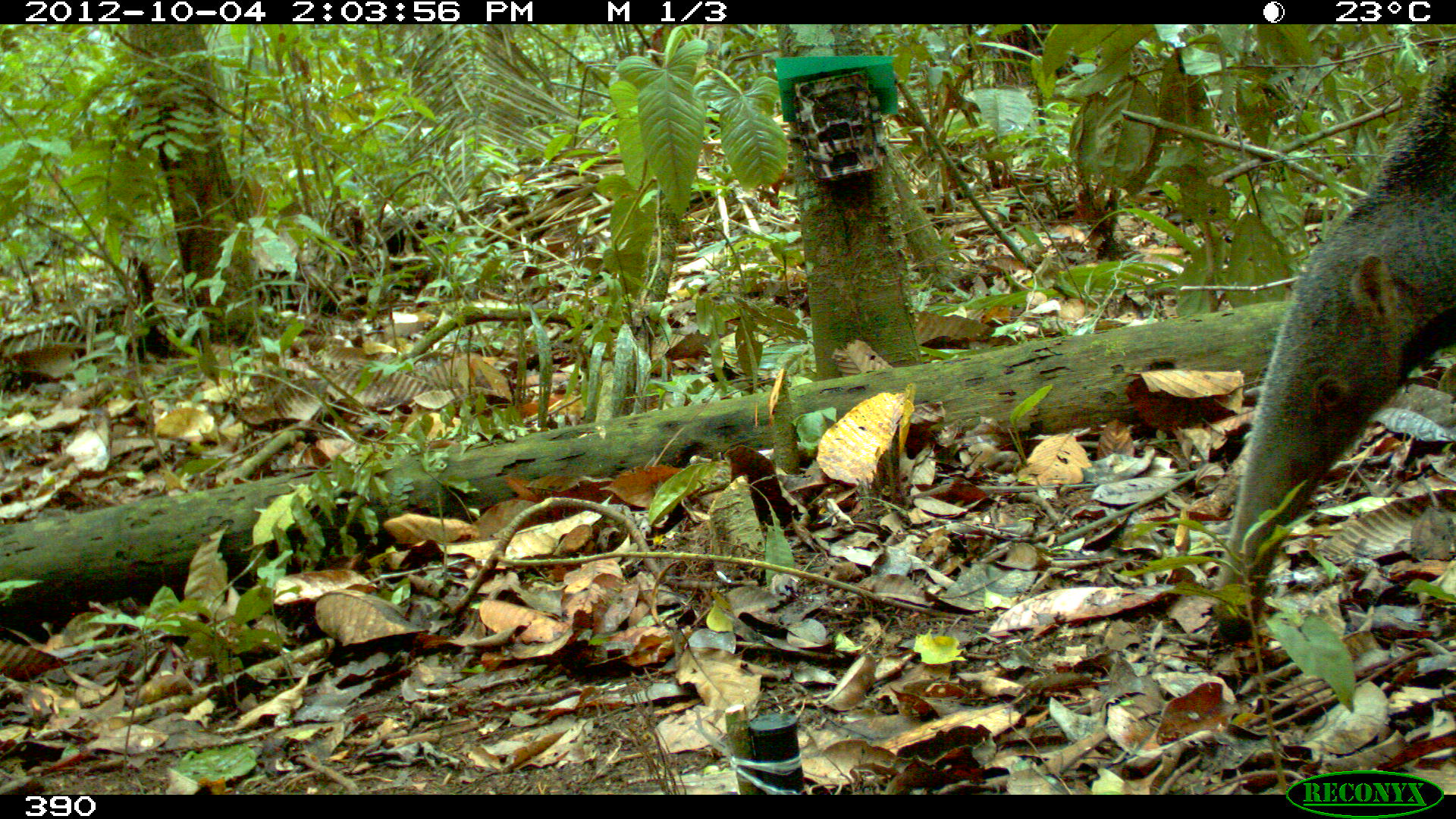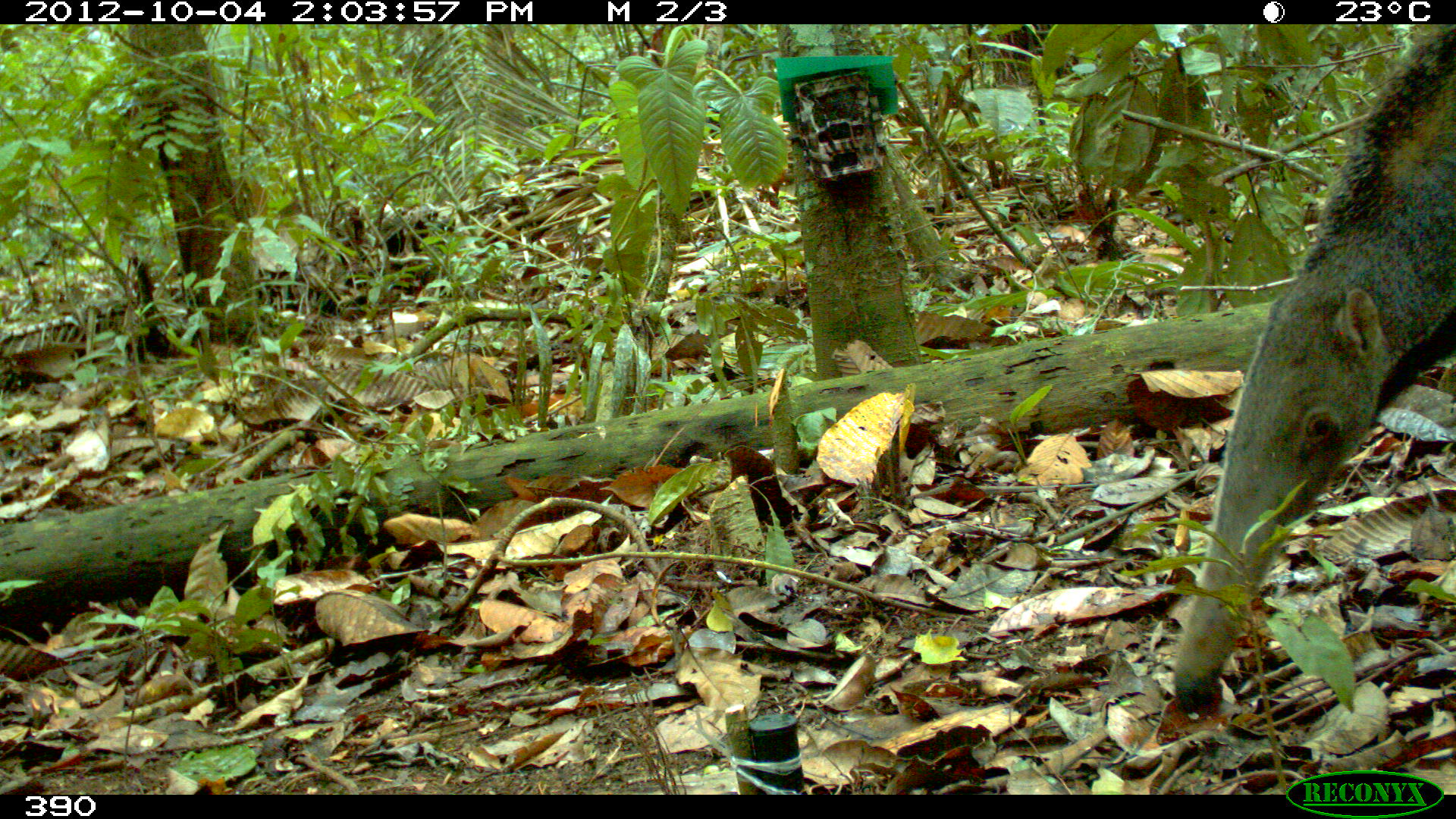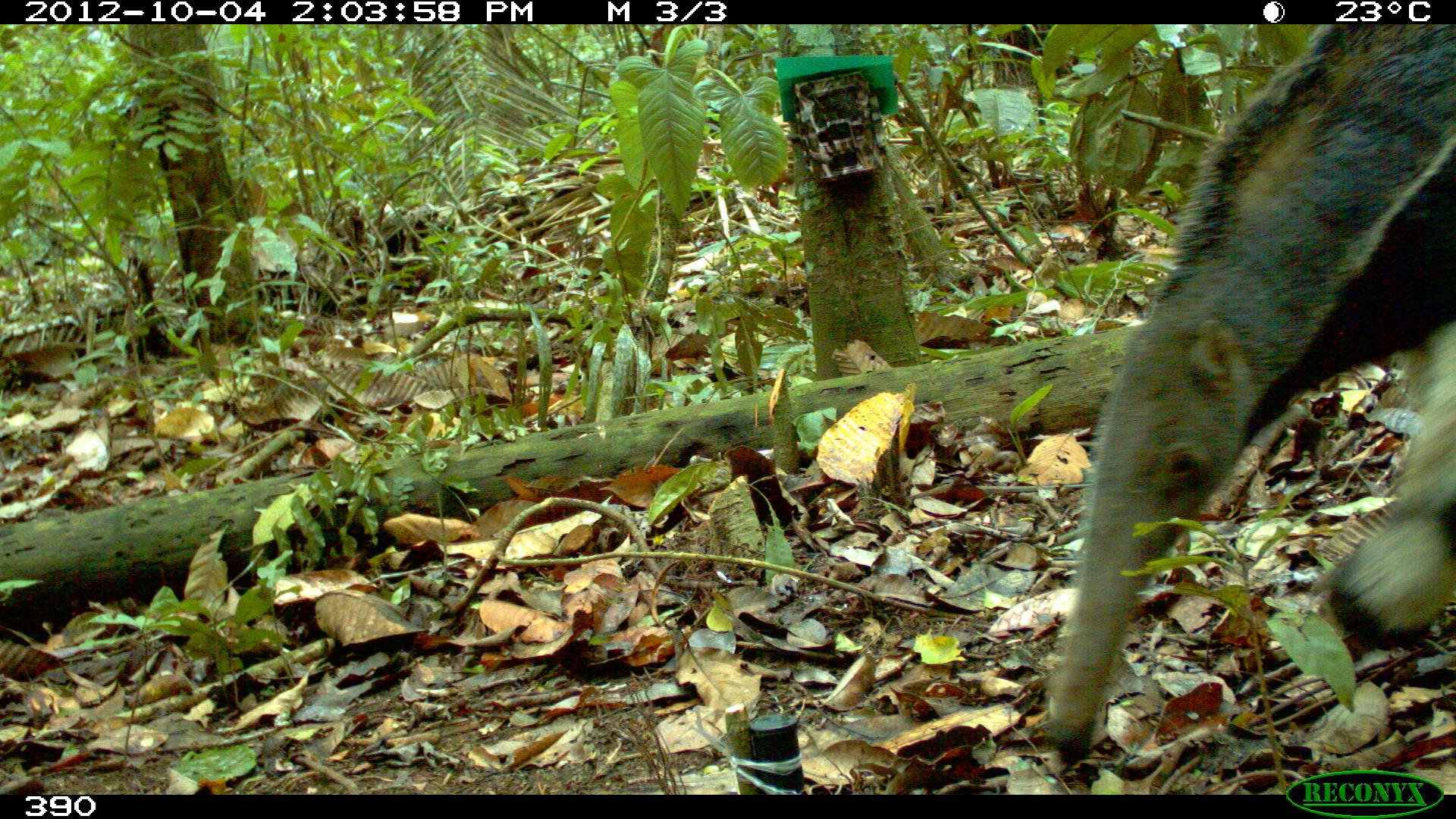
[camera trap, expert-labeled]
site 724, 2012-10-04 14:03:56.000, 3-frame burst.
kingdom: Animalia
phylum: Chordata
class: Mammalia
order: Pilosa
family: Myrmecophagidae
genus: Myrmecophaga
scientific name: Myrmecophaga tridactyla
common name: giant anteater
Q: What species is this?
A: Myrmecophaga tridactyla (giant anteater).